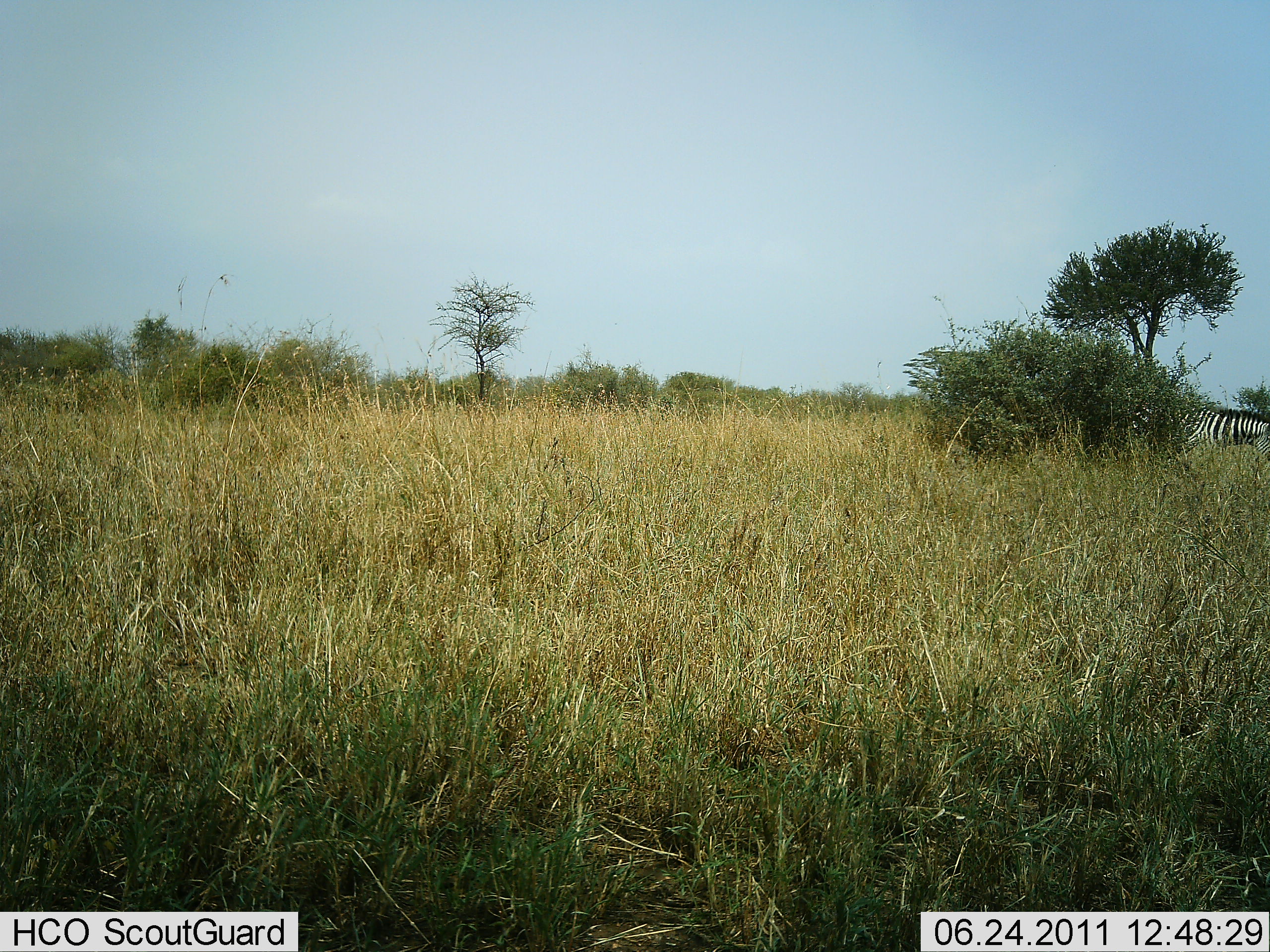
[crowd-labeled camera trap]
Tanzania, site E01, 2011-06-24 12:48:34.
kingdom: Animalia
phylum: Chordata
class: Mammalia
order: Perissodactyla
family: Equidae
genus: Equus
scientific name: Equus quagga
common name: plains zebra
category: zebra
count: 1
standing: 91%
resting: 0%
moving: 9%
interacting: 0%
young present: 0%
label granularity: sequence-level